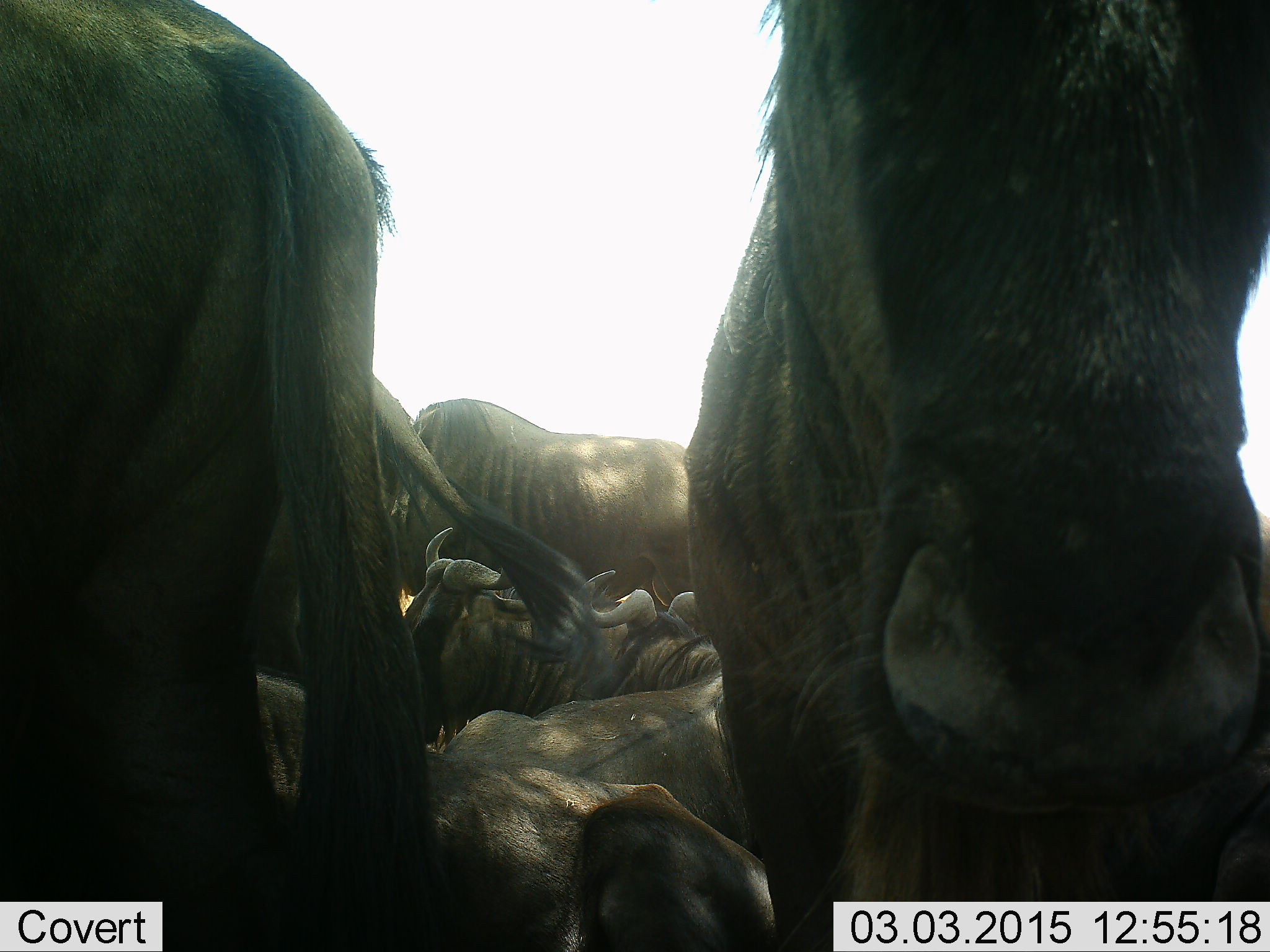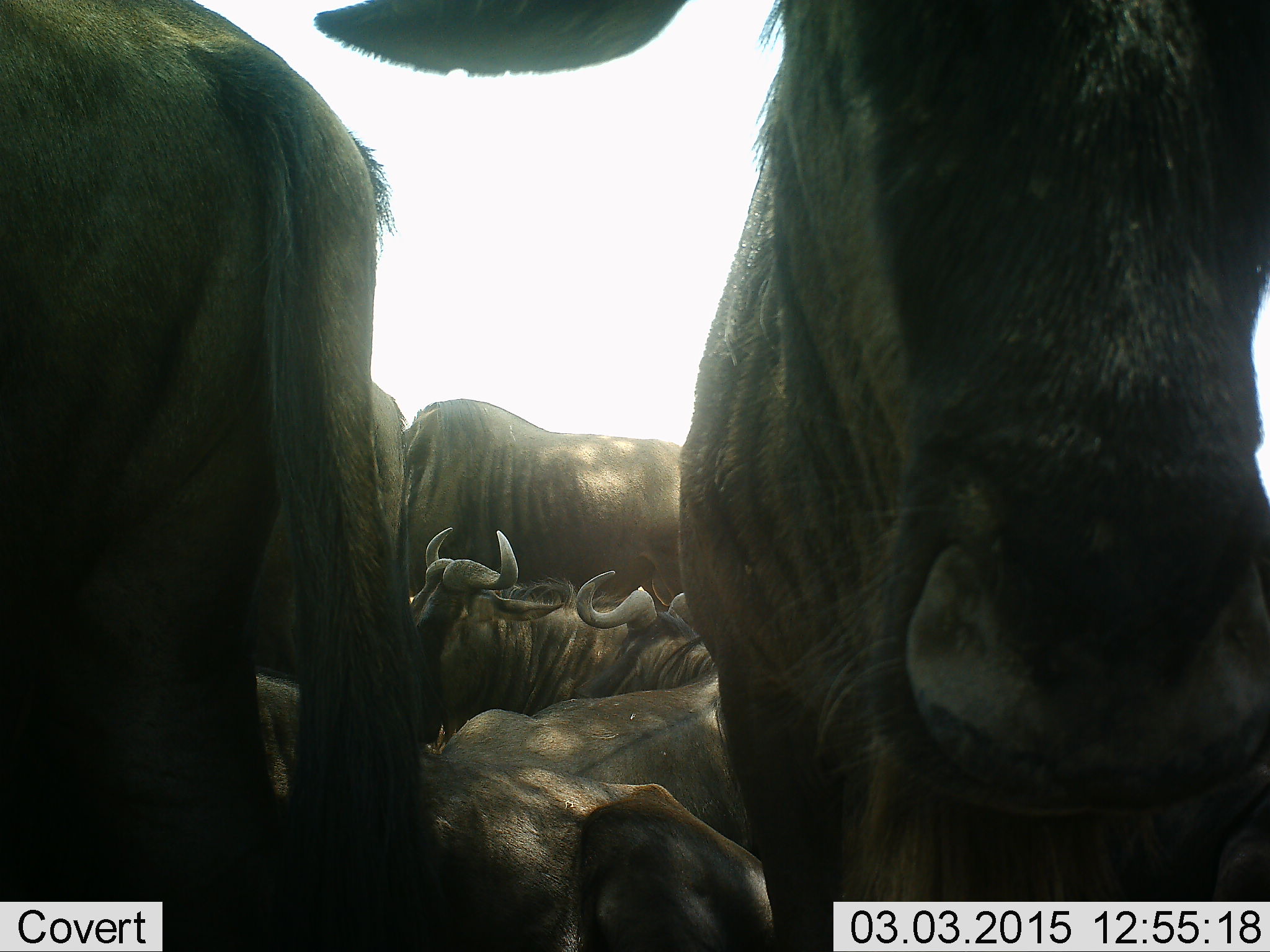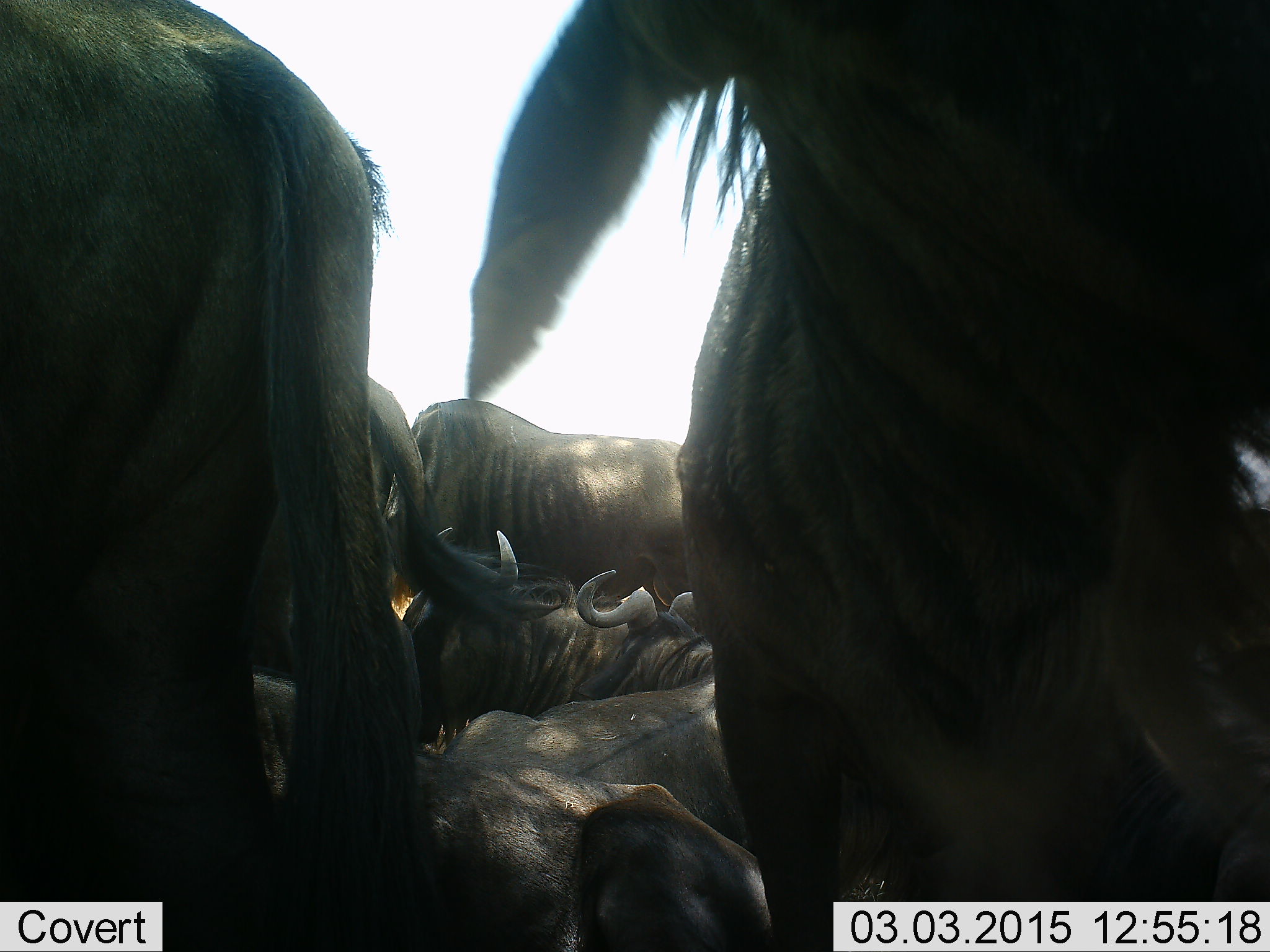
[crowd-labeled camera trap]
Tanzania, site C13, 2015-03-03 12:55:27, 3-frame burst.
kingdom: Animalia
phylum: Chordata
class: Mammalia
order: Artiodactyla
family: Bovidae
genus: Connochaetes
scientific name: Connochaetes taurinus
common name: blue wildebeest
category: wildebeest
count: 7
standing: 70%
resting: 90%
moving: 10%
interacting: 20%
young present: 0%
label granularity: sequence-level